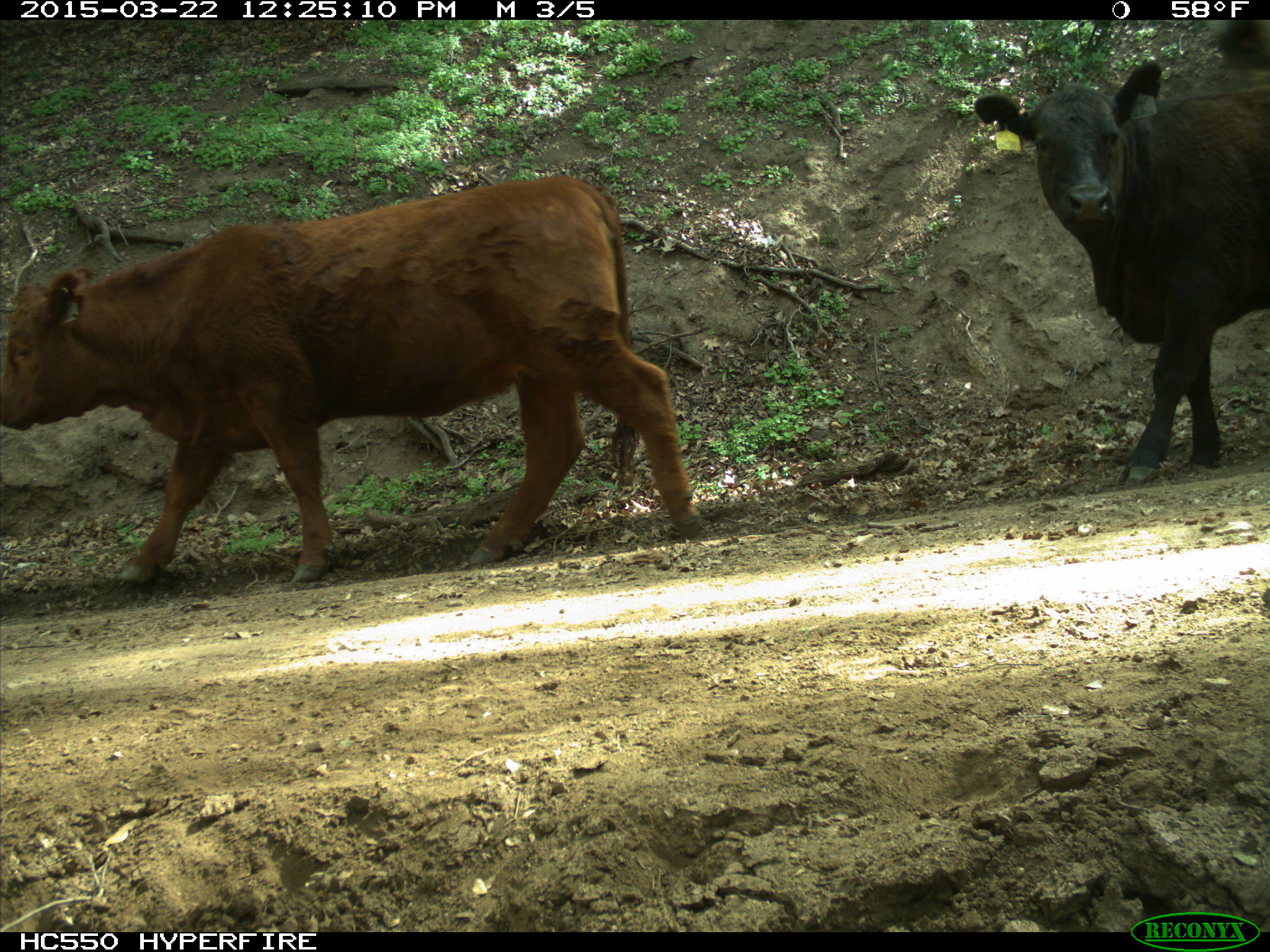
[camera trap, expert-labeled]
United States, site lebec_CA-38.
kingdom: Animalia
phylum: Chordata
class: Mammalia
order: Artiodactyla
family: Bovidae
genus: Bos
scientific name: Bos taurus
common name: domestic cow